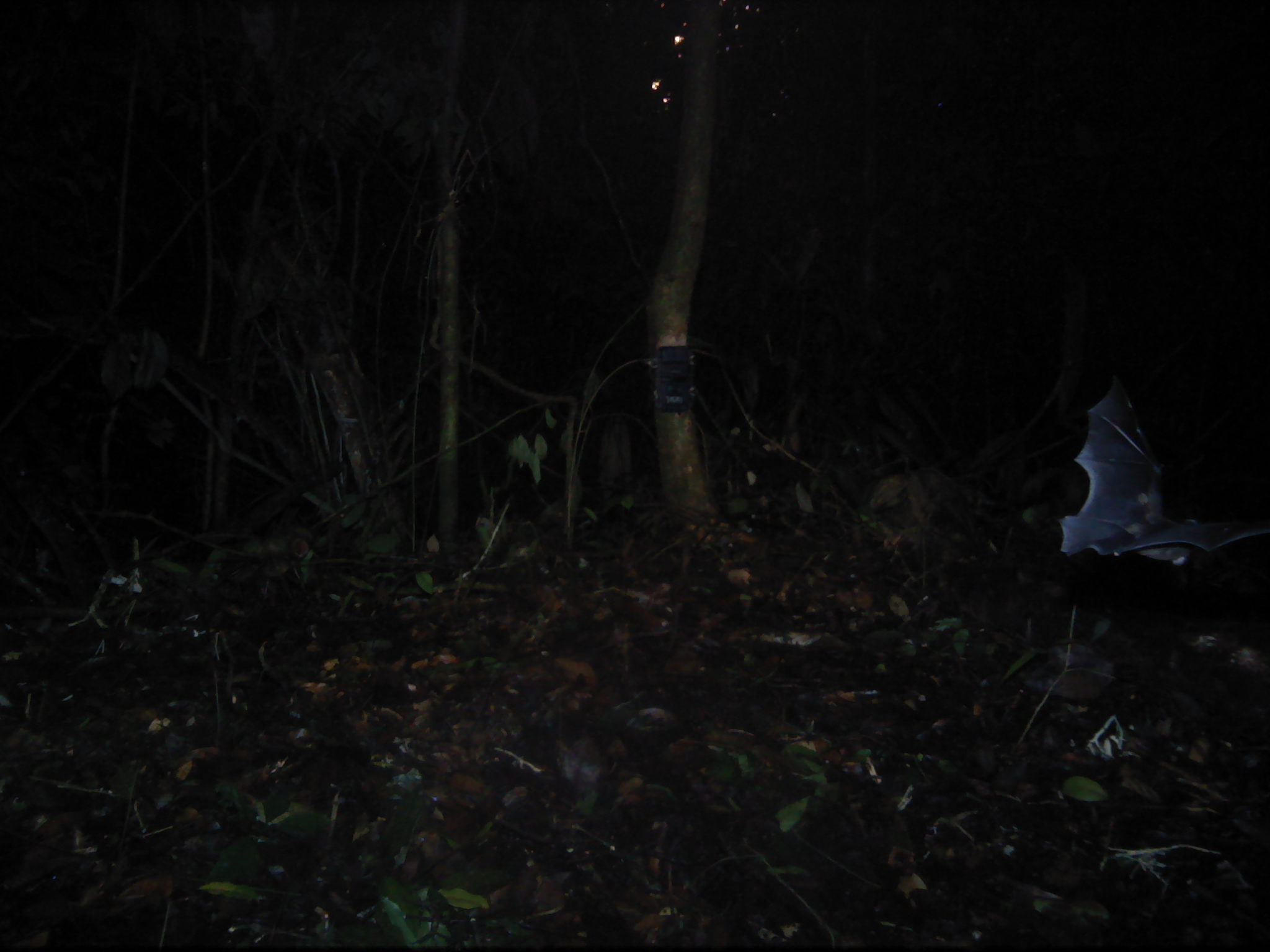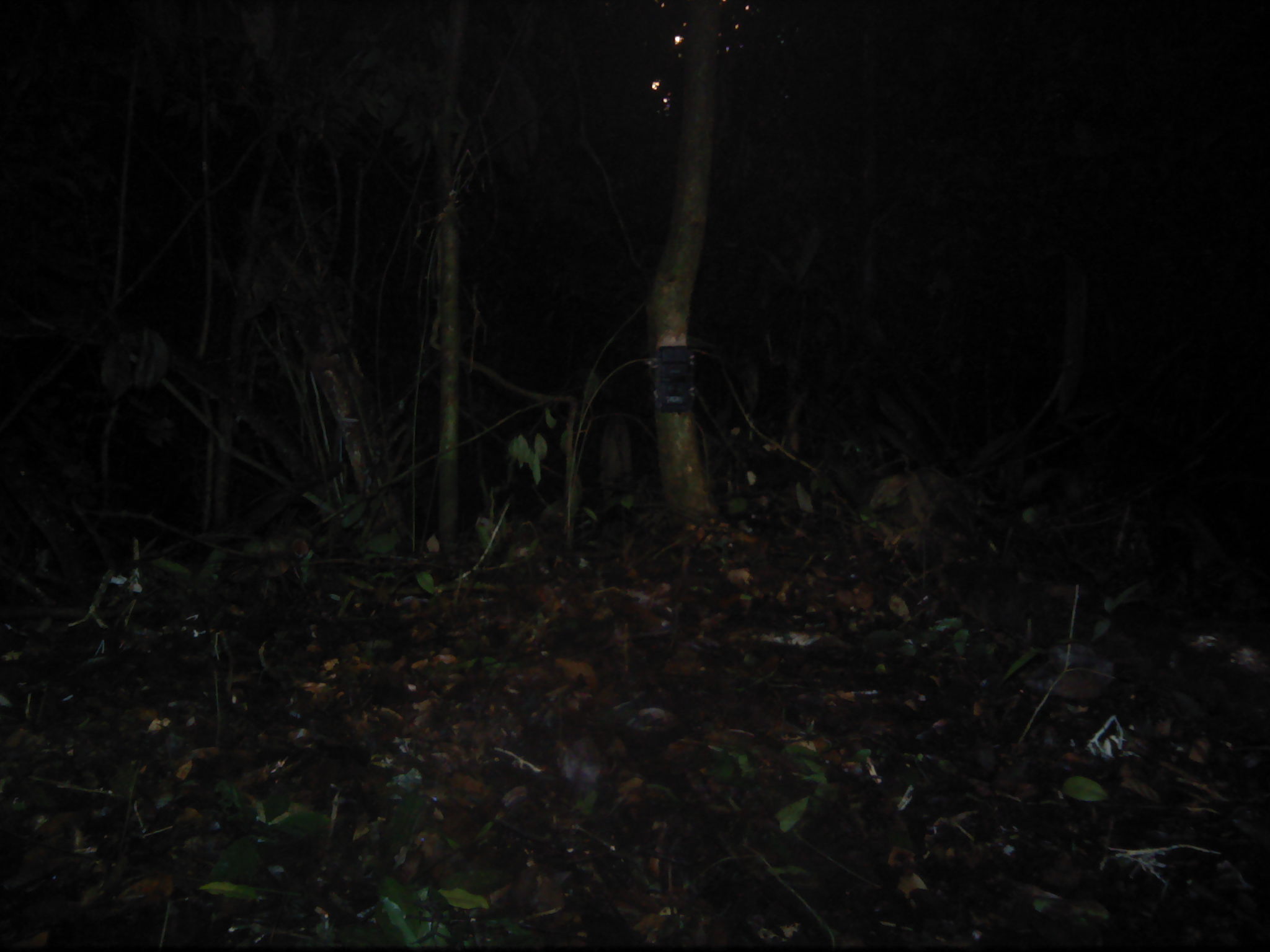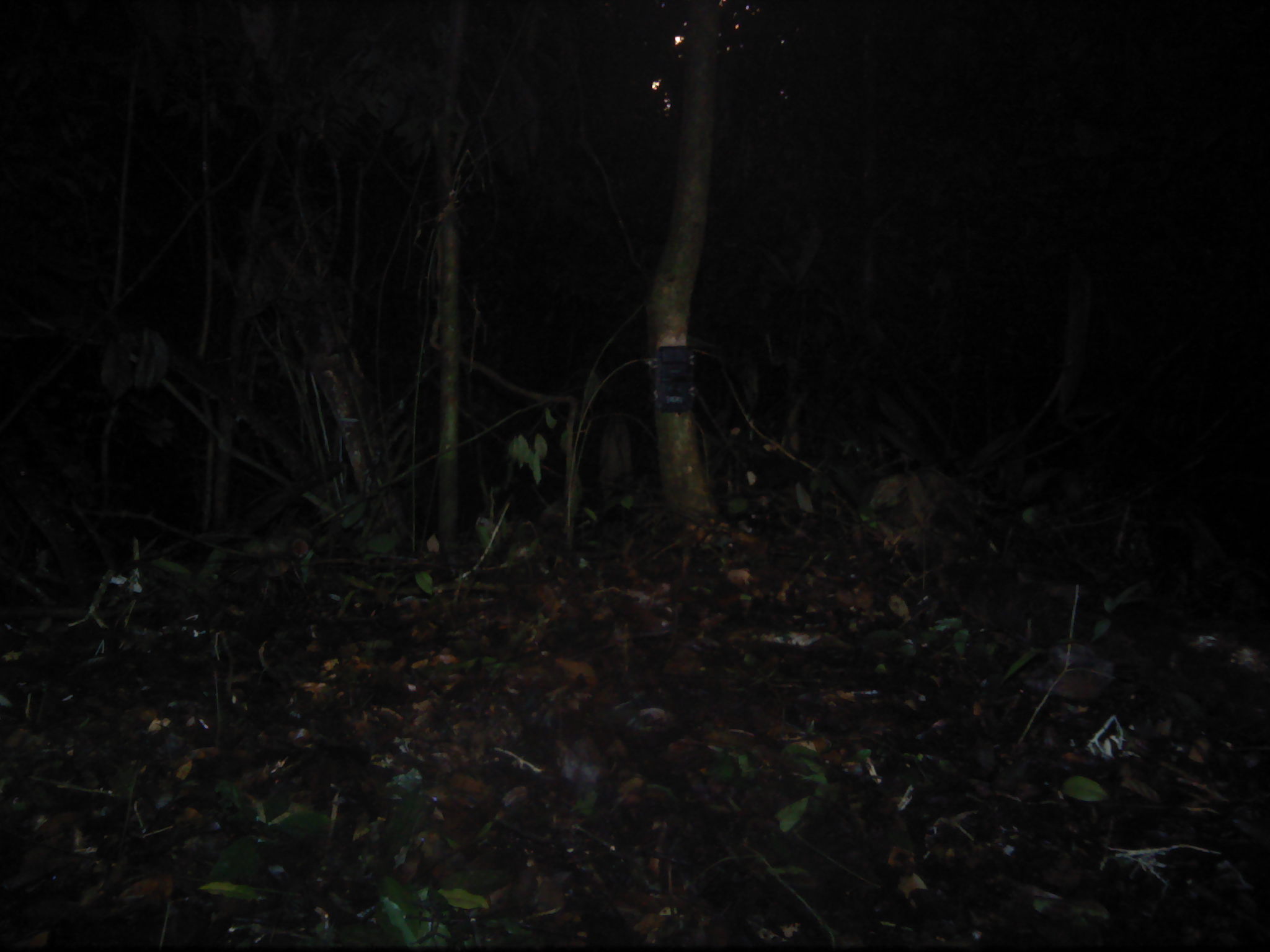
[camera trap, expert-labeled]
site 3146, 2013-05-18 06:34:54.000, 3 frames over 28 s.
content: unidentified animal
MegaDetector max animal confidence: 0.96